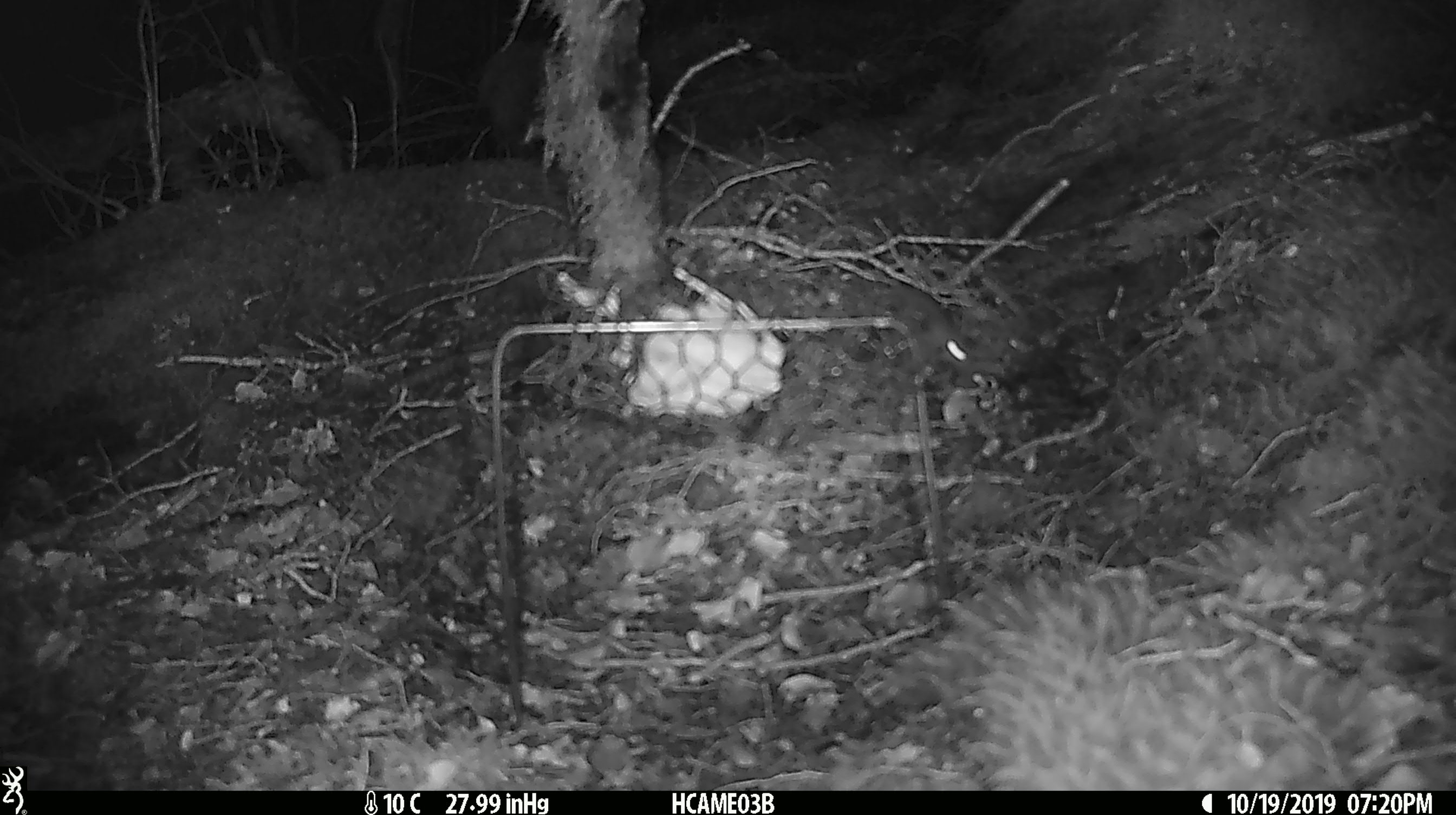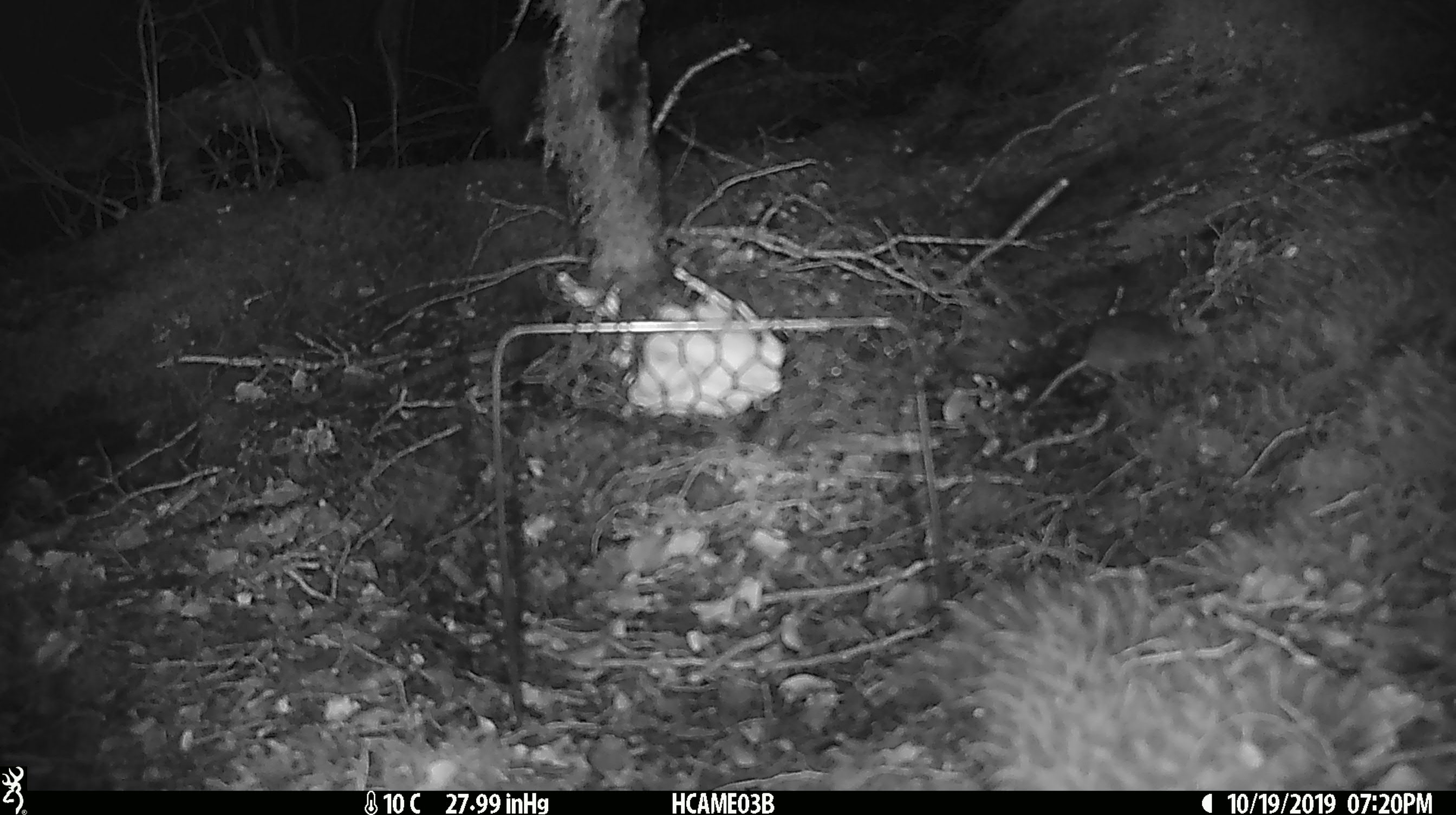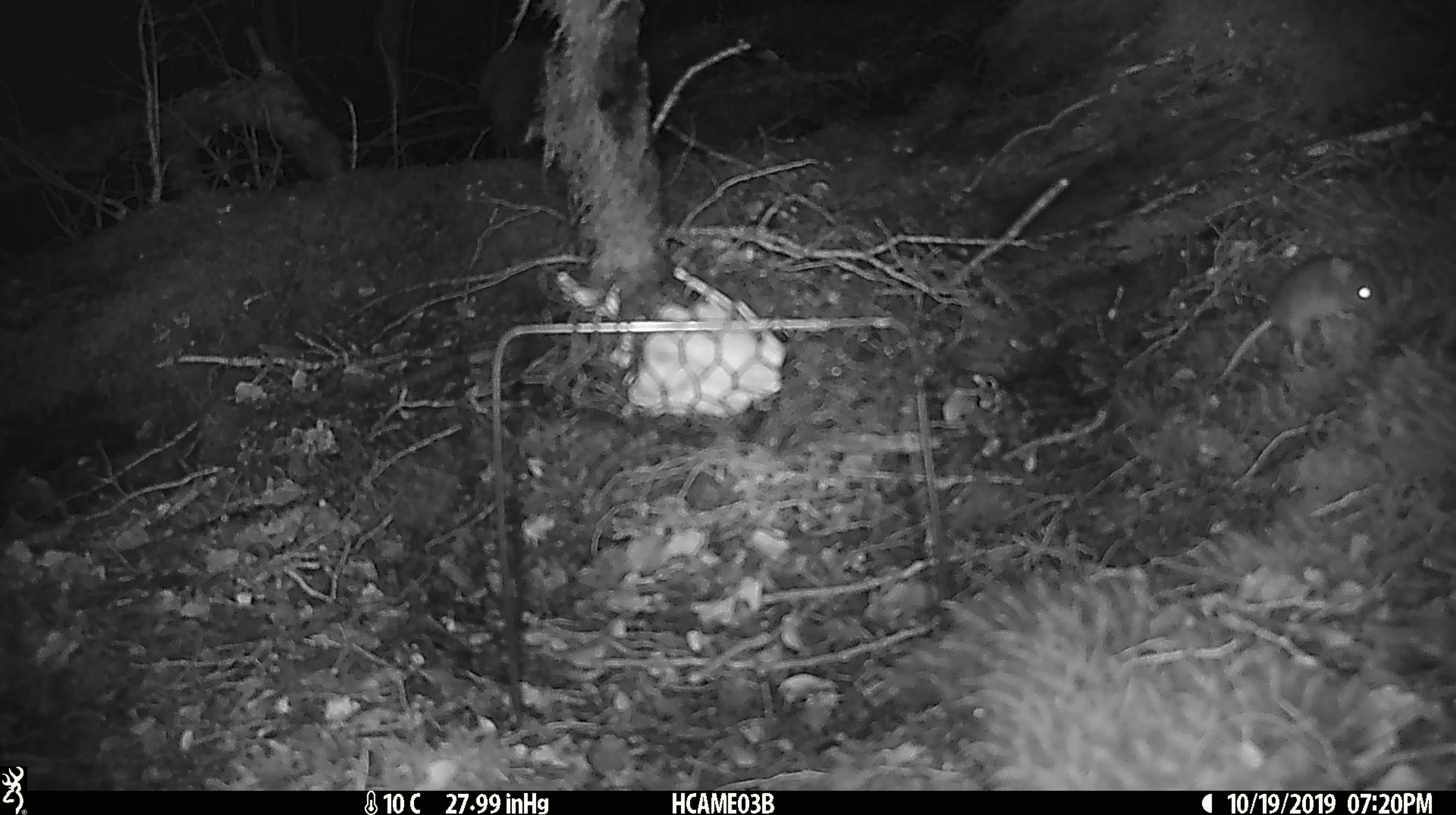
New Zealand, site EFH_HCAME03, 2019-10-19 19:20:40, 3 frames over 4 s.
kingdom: Animalia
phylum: Chordata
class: Mammalia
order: Rodentia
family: Muridae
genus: Mus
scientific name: Mus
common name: mouse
Mouse (Mus).